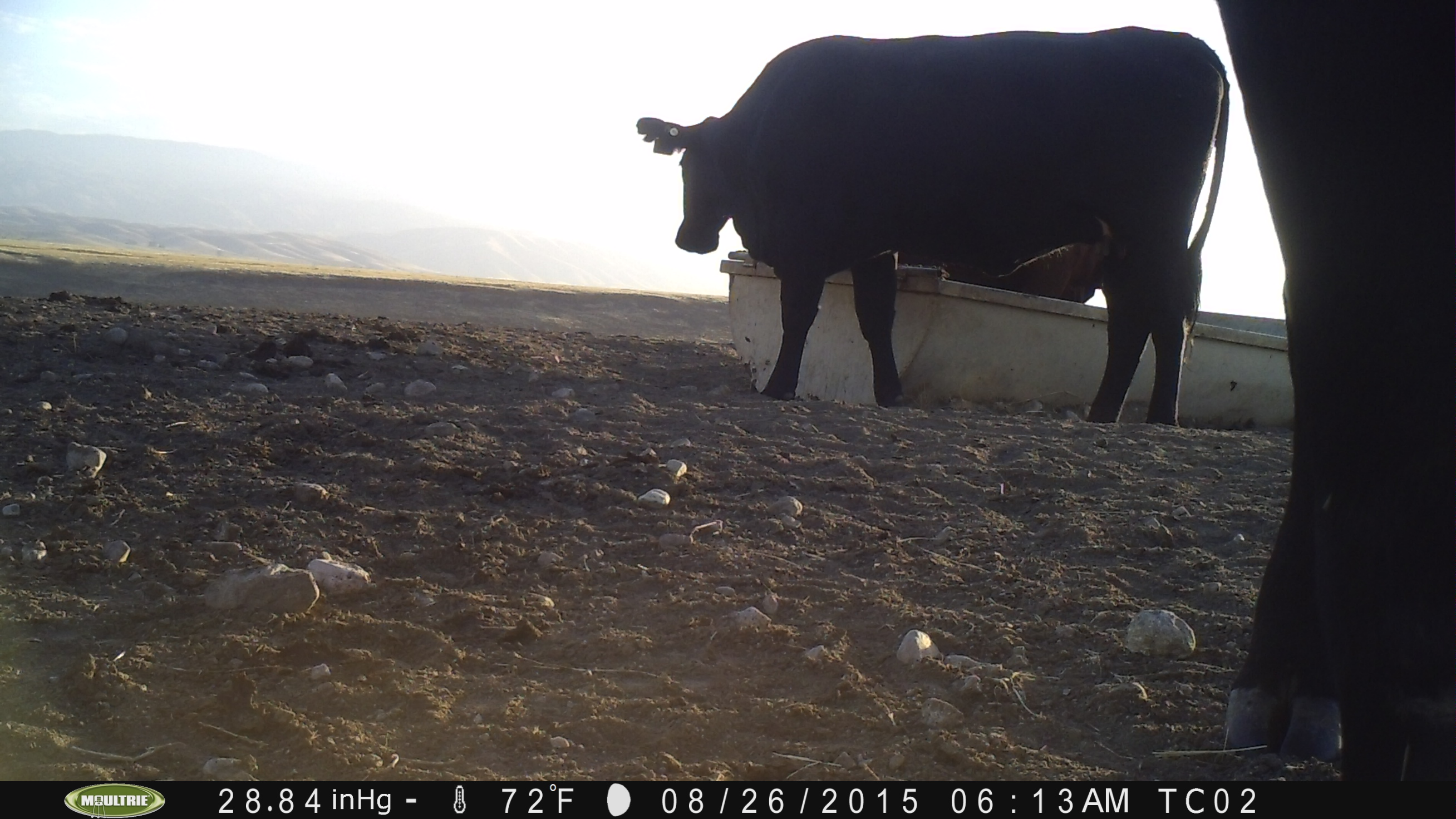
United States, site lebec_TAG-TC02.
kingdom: Animalia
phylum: Chordata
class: Mammalia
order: Artiodactyla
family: Bovidae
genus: Bos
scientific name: Bos taurus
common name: domestic cow